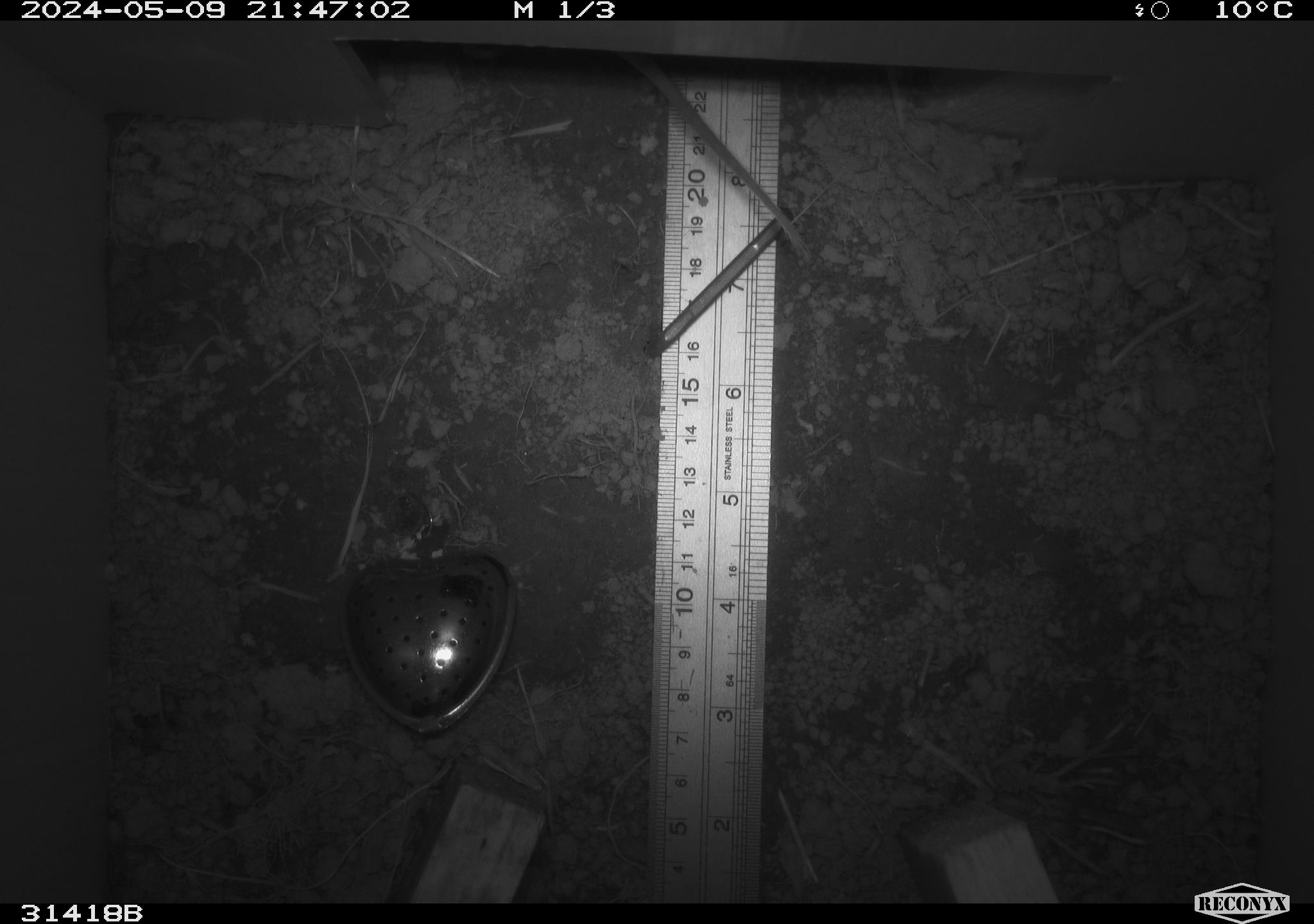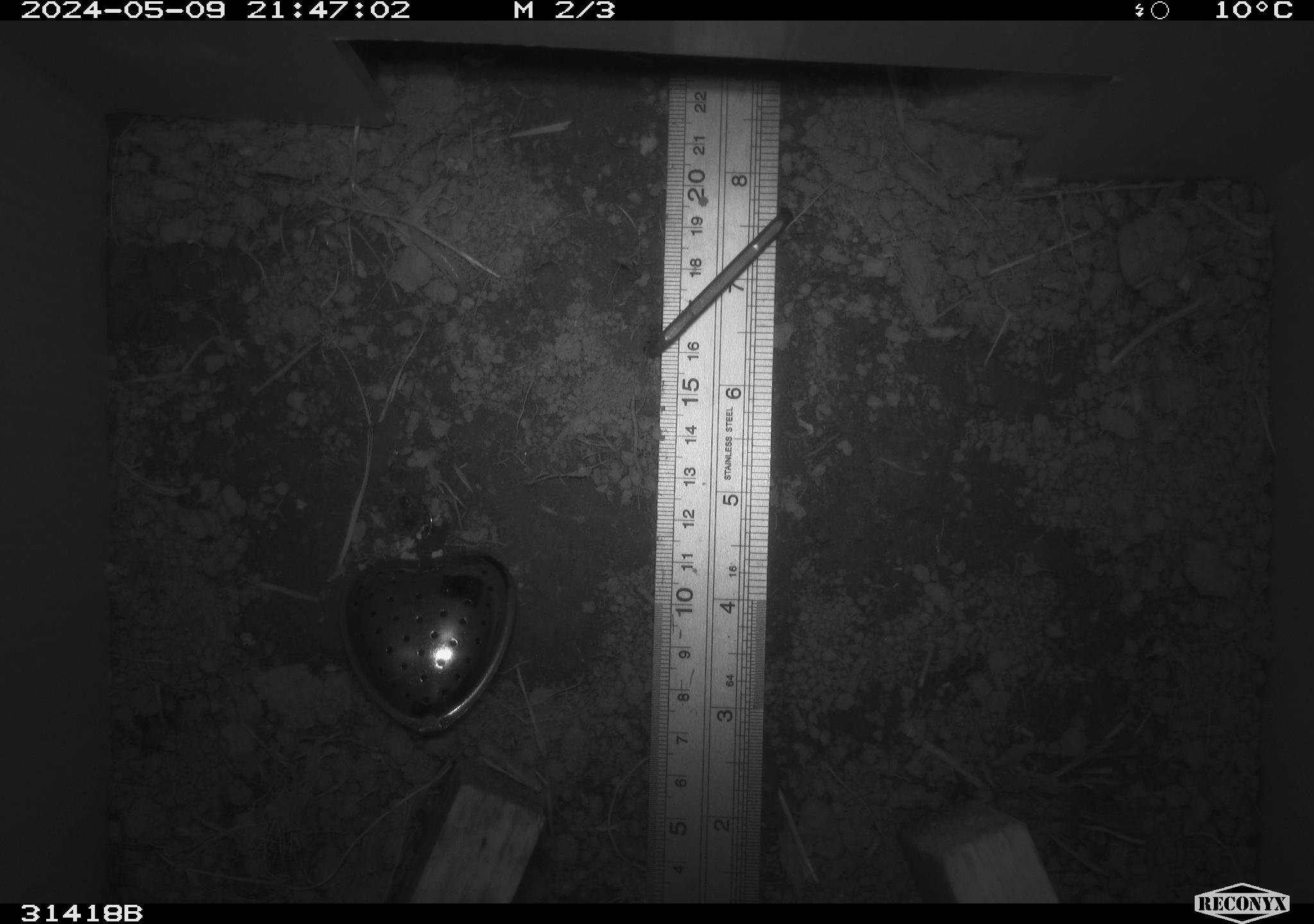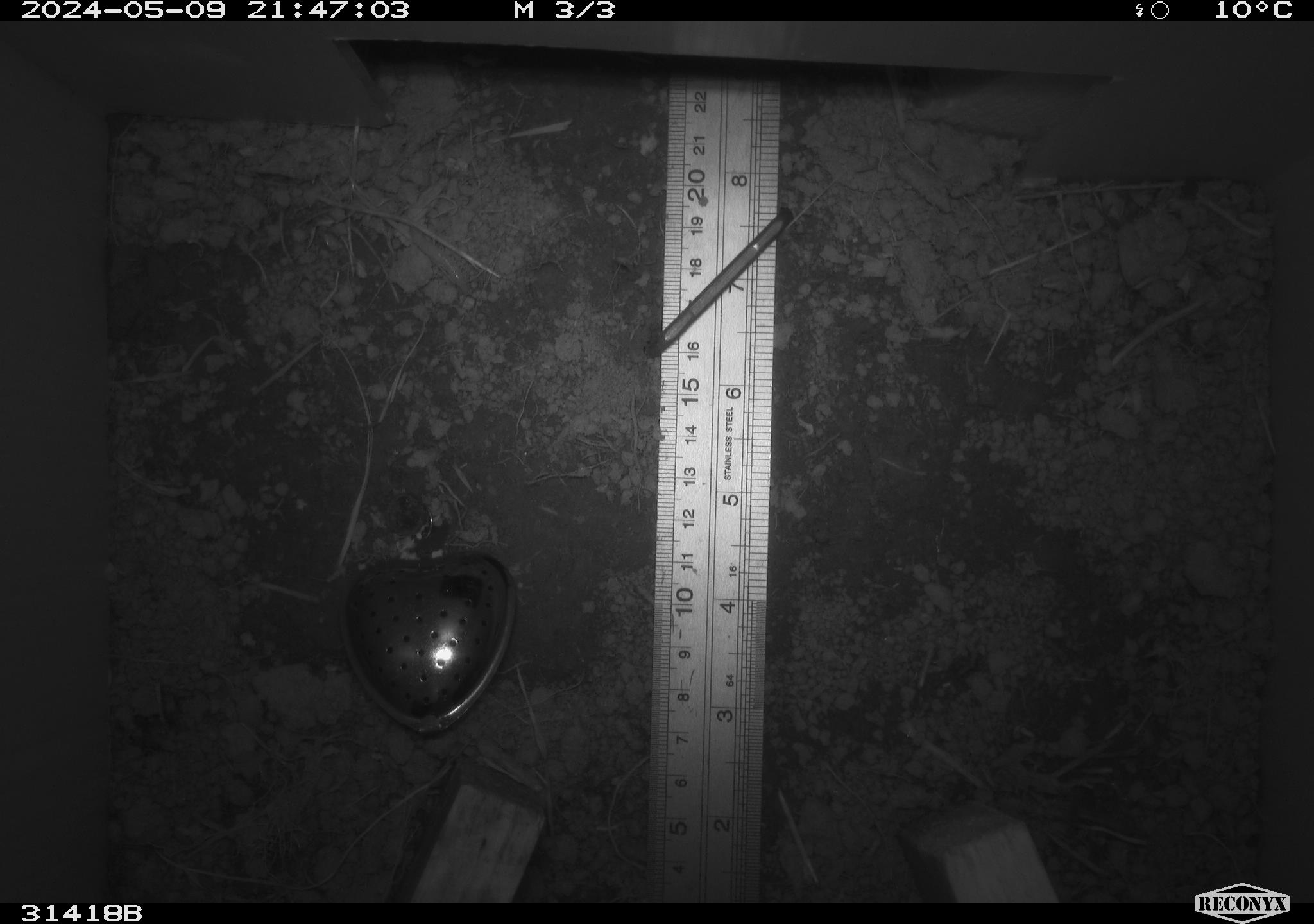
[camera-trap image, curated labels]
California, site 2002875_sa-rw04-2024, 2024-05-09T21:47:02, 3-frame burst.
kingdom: Animalia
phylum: Chordata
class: Mammalia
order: Rodentia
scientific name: Rodentia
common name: rodent